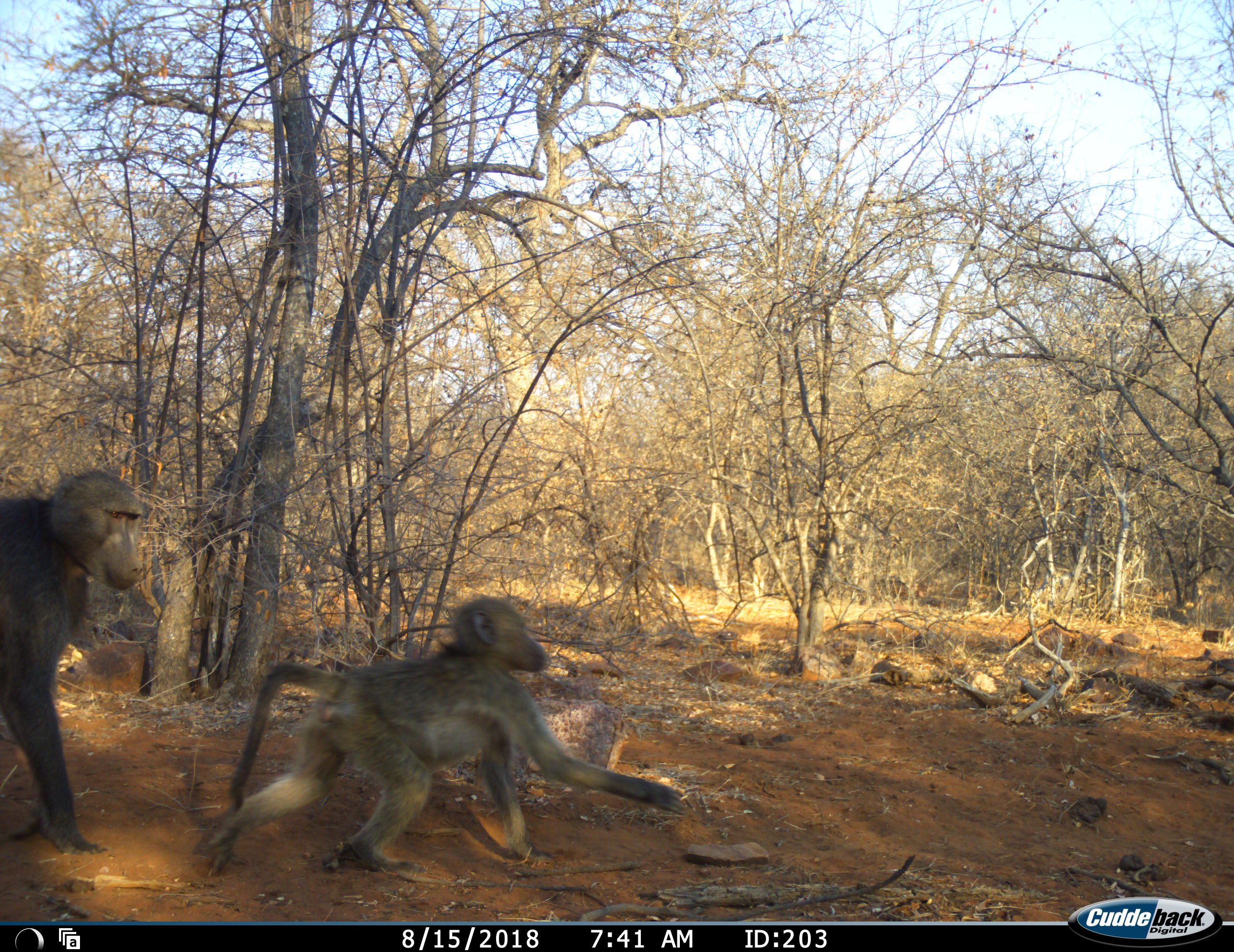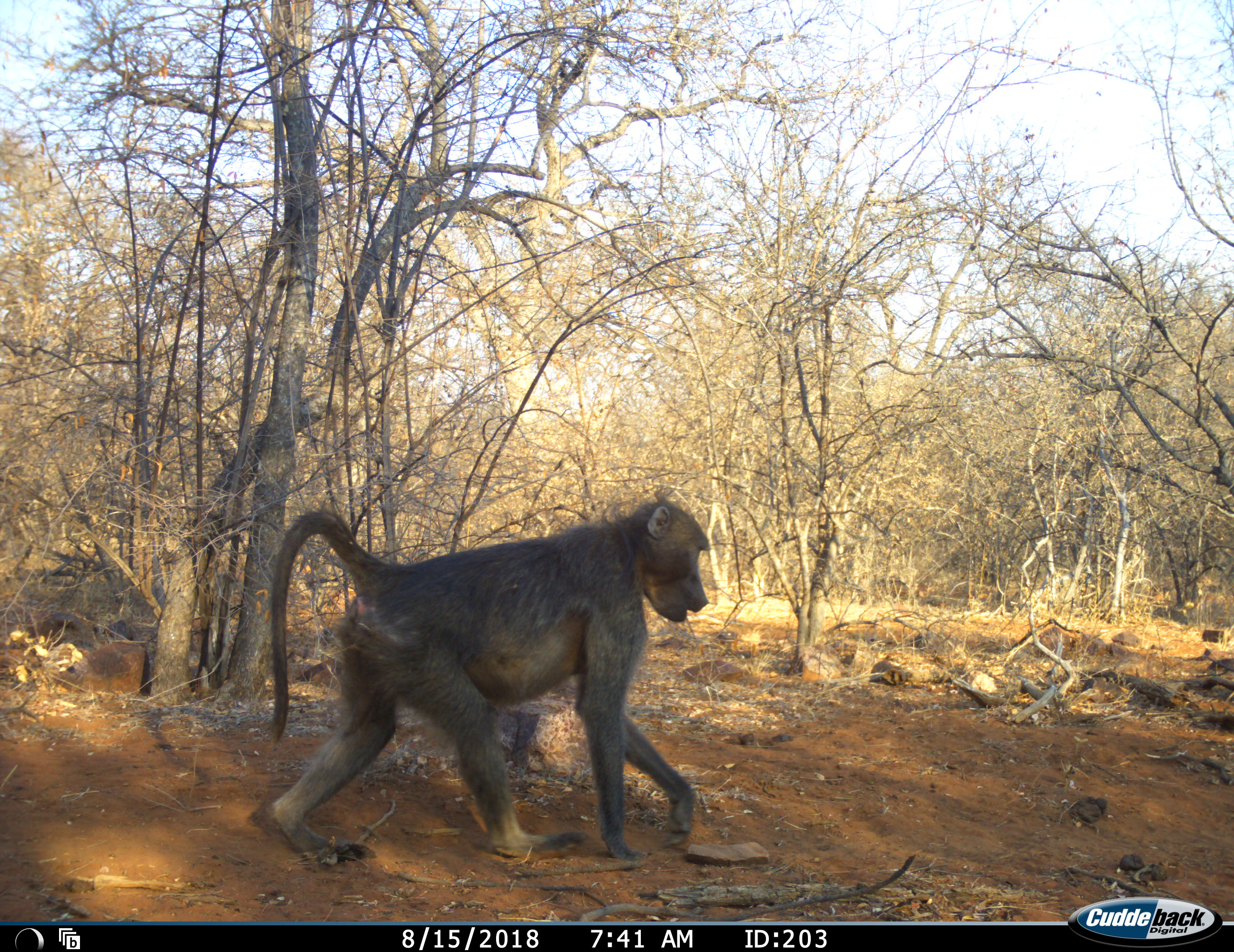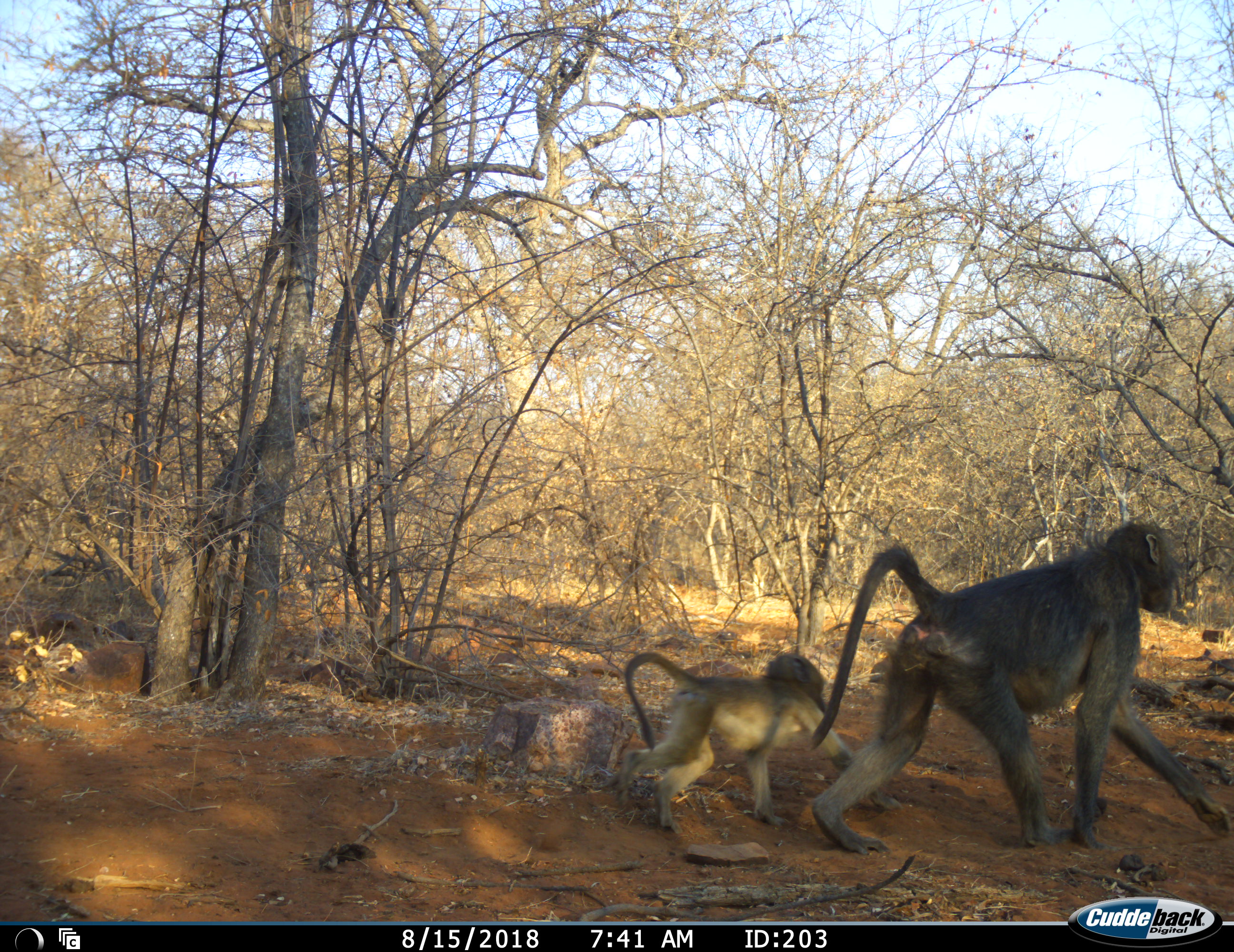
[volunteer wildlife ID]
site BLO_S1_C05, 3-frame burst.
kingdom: Animalia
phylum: Chordata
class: Mammalia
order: Primates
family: Cercopithecidae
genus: Papio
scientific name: Papio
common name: baboon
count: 2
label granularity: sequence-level